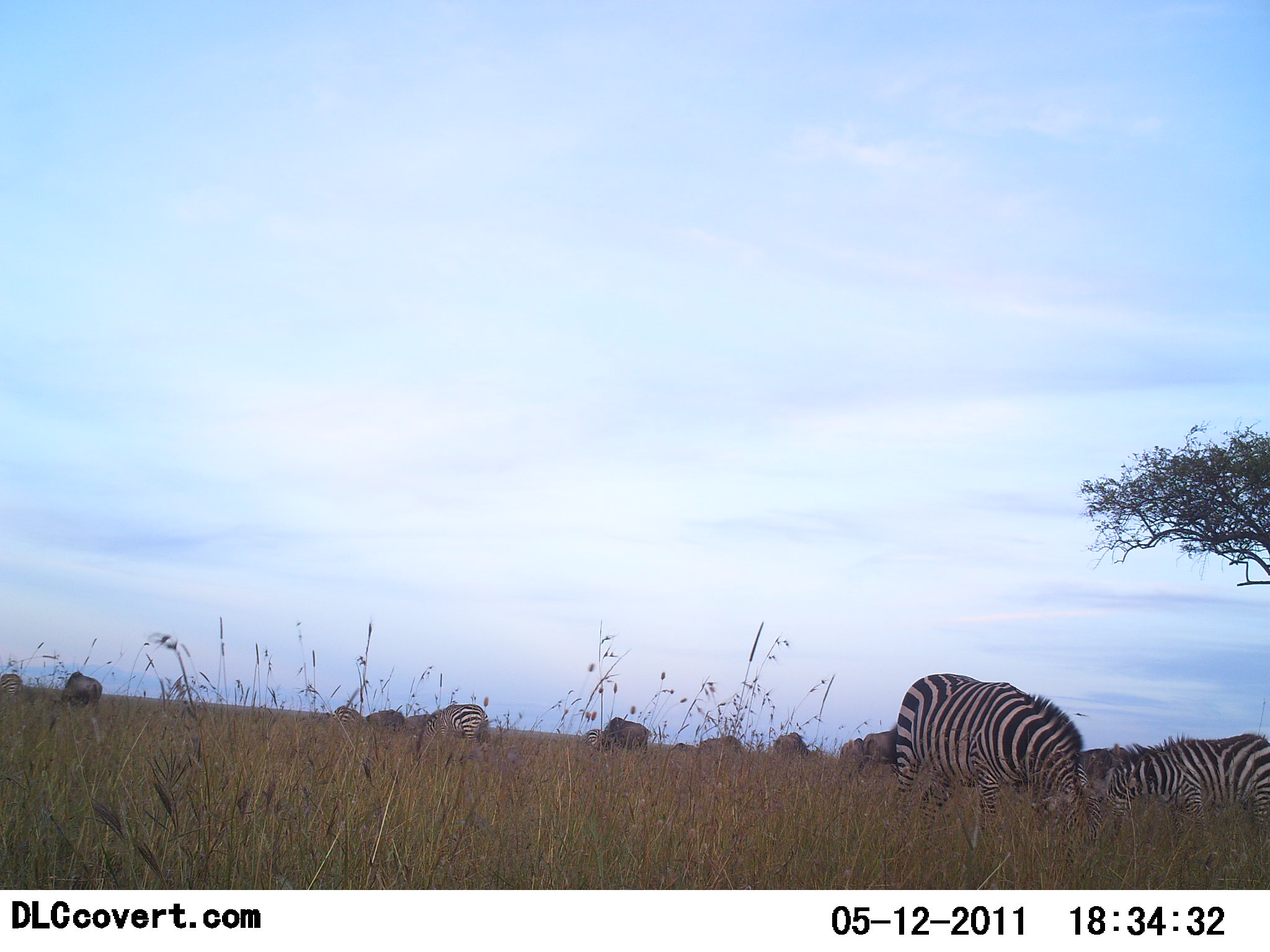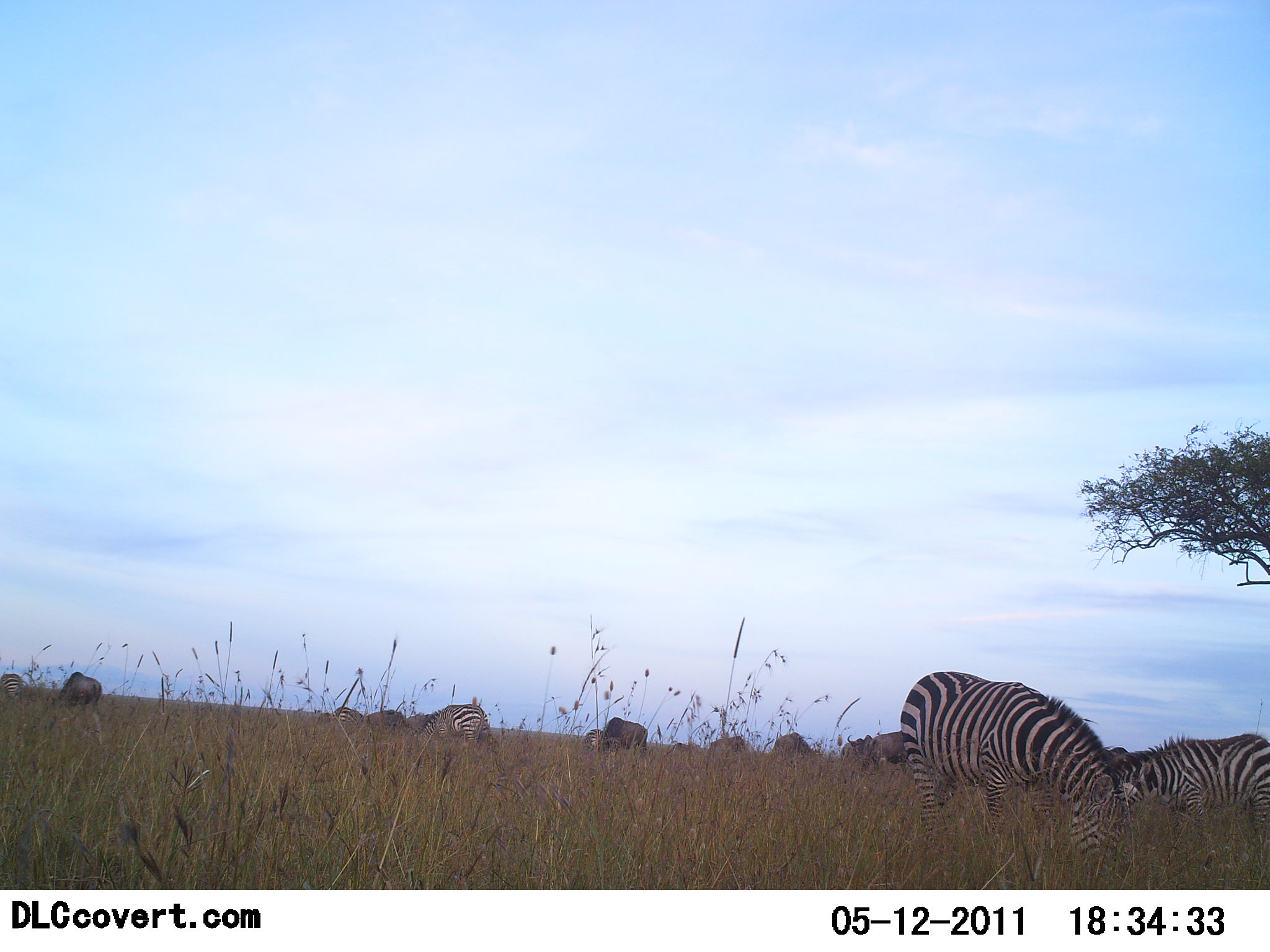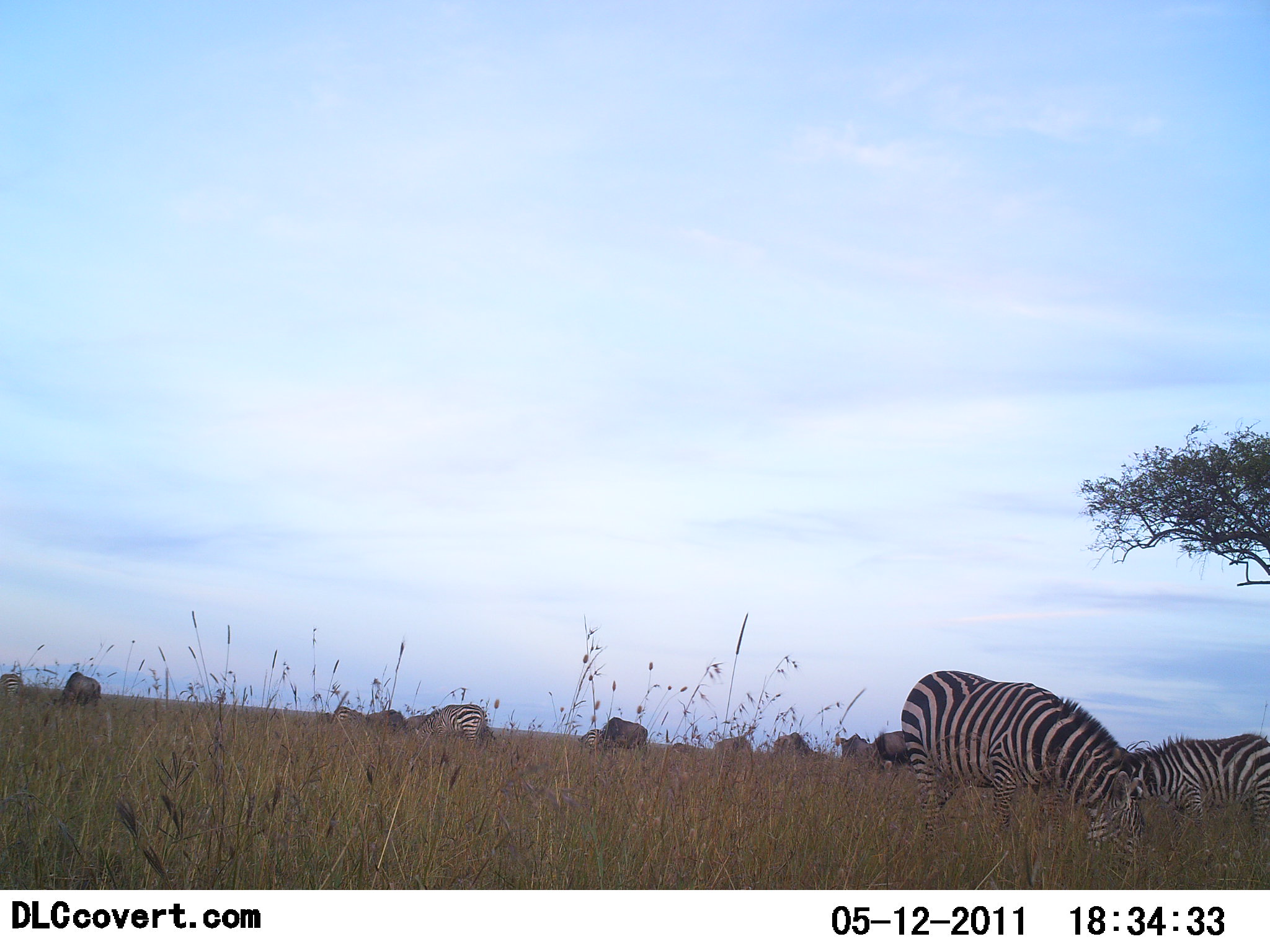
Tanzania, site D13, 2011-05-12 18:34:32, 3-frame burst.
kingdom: Animalia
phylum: Chordata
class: Mammalia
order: Artiodactyla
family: Bovidae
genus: Connochaetes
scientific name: Connochaetes taurinus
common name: blue wildebeest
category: wildebeest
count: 7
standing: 50%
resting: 0%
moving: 0%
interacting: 0%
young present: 0%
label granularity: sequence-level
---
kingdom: Animalia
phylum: Chordata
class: Mammalia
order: Perissodactyla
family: Equidae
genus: Equus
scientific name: Equus quagga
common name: plains zebra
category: zebra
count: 5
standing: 27%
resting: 9%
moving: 0%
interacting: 0%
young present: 0%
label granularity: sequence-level